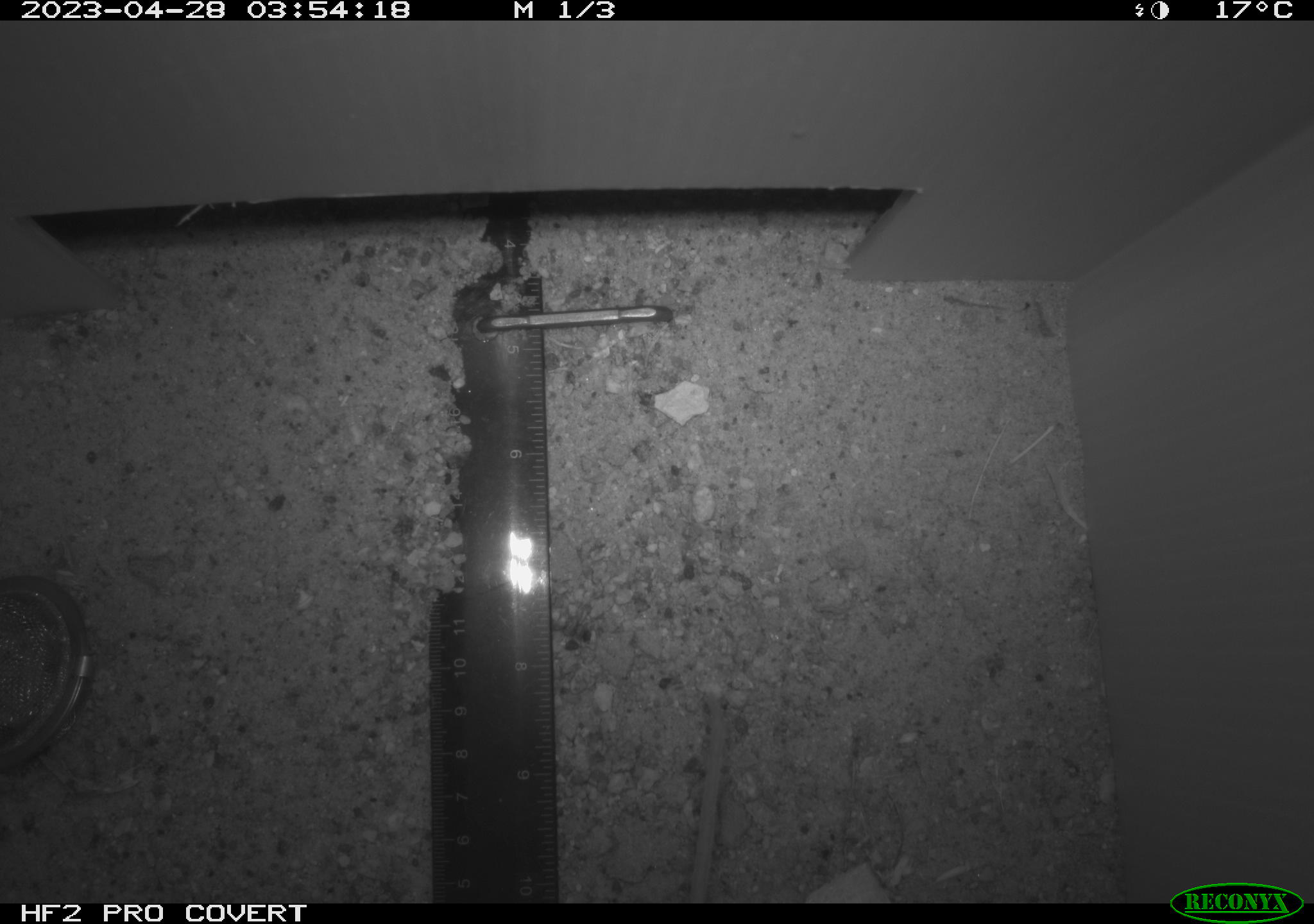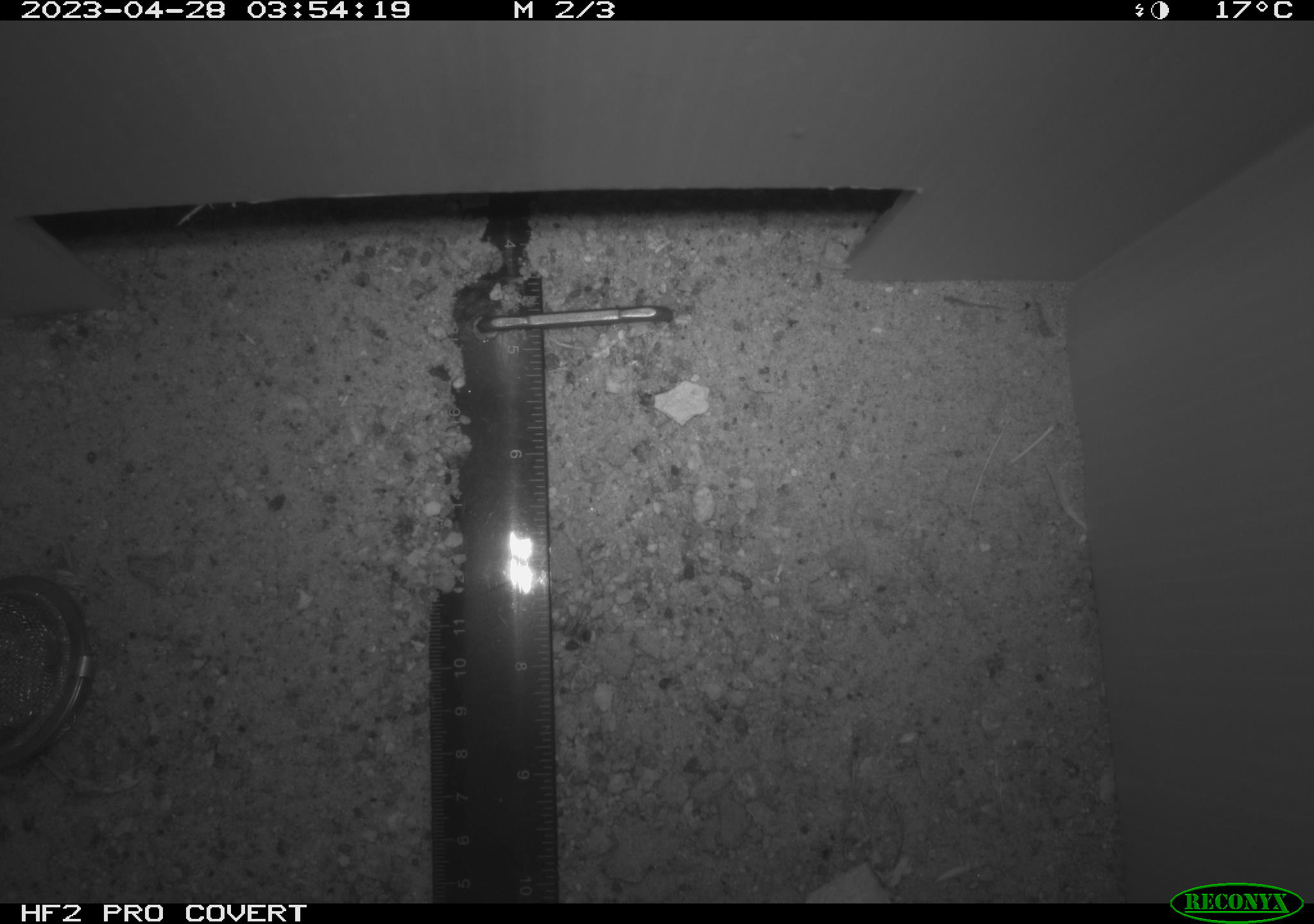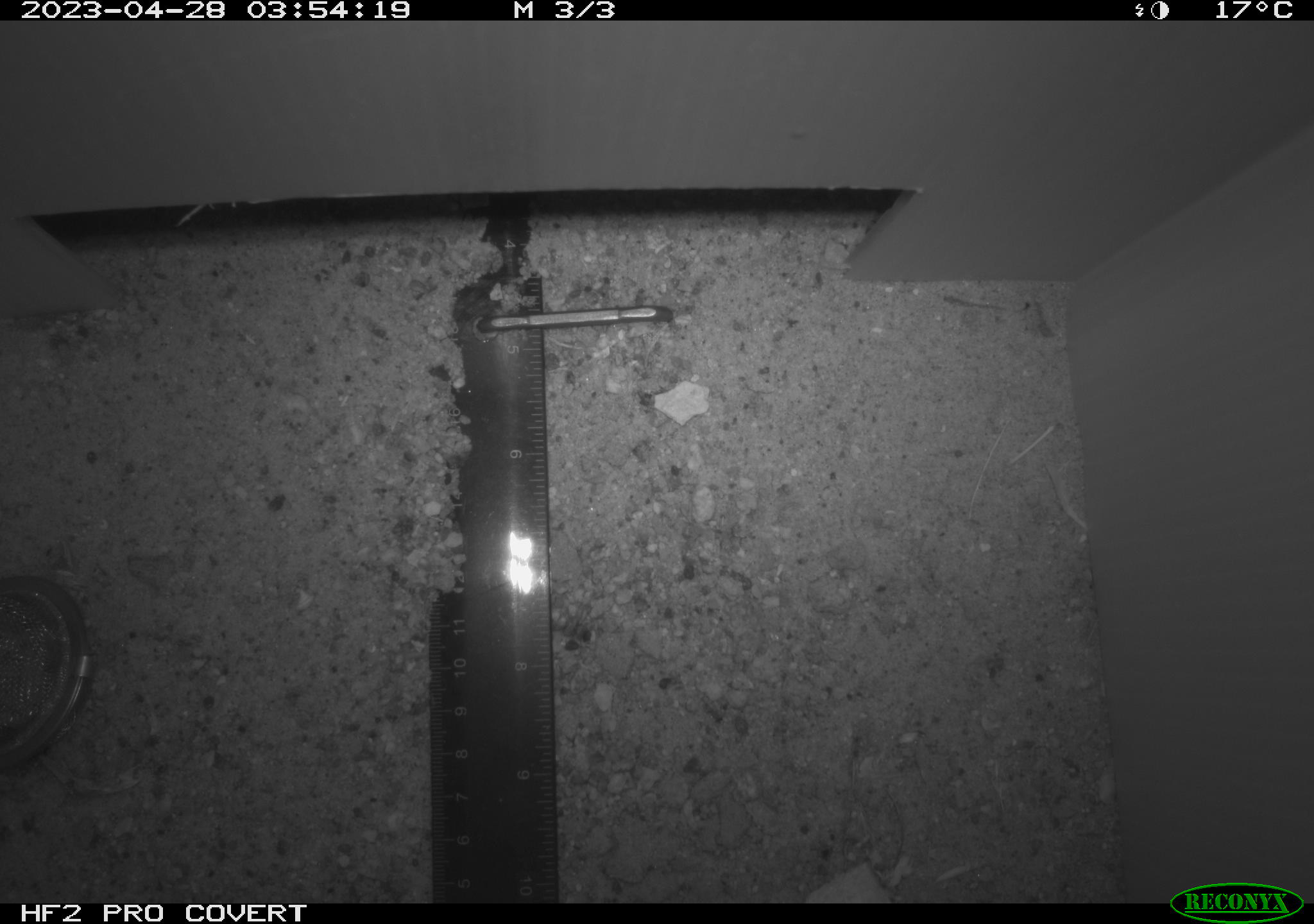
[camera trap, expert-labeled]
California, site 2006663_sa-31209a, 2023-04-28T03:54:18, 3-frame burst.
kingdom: Animalia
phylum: Chordata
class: Mammalia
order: Rodentia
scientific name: Rodentia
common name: rodent